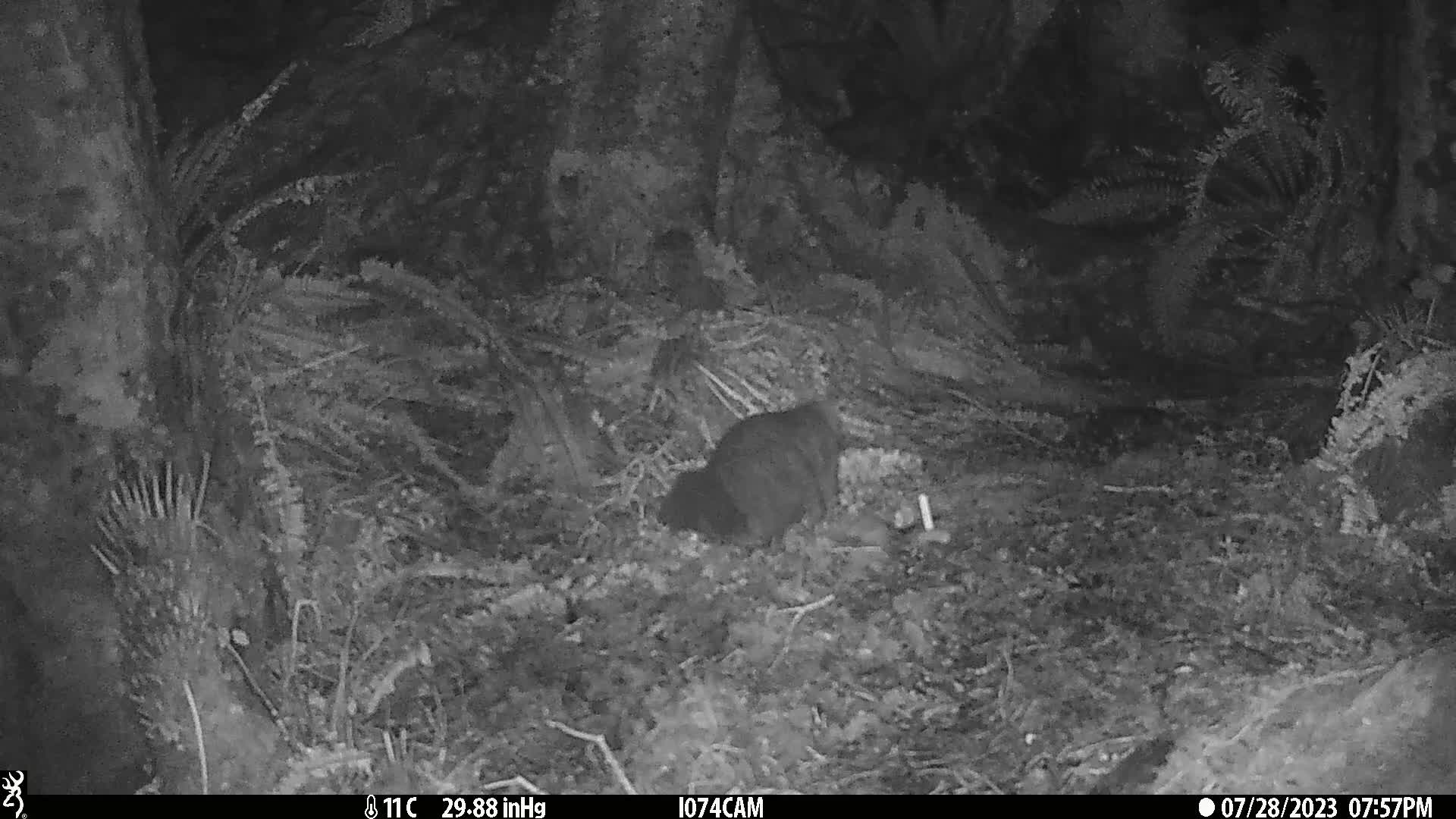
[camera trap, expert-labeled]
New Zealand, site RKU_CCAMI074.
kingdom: Animalia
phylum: Chordata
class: Mammalia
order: Diprotodontia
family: Phalangeridae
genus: Trichosurus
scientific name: Trichosurus vulpecula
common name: common brushtail possum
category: possum